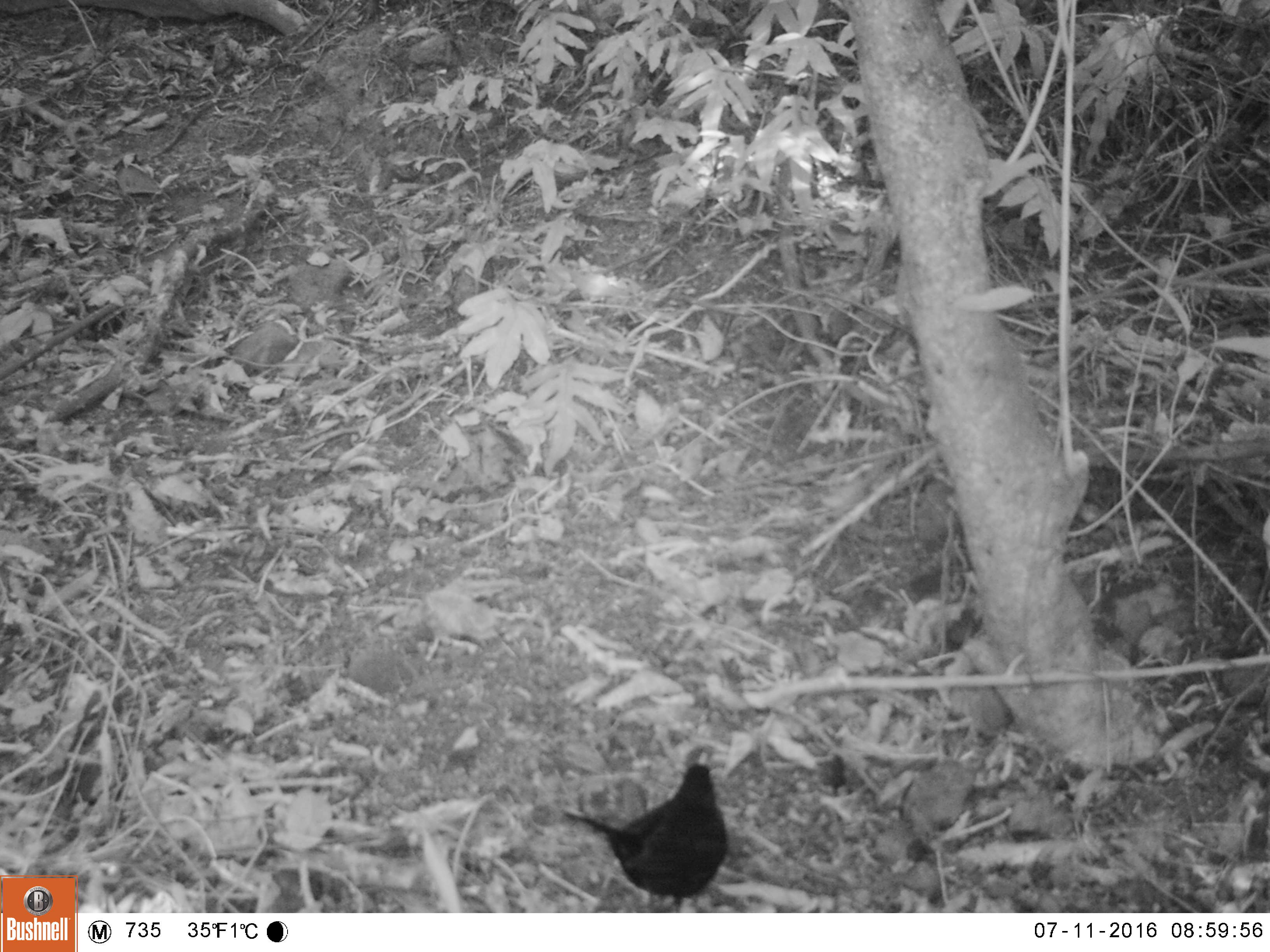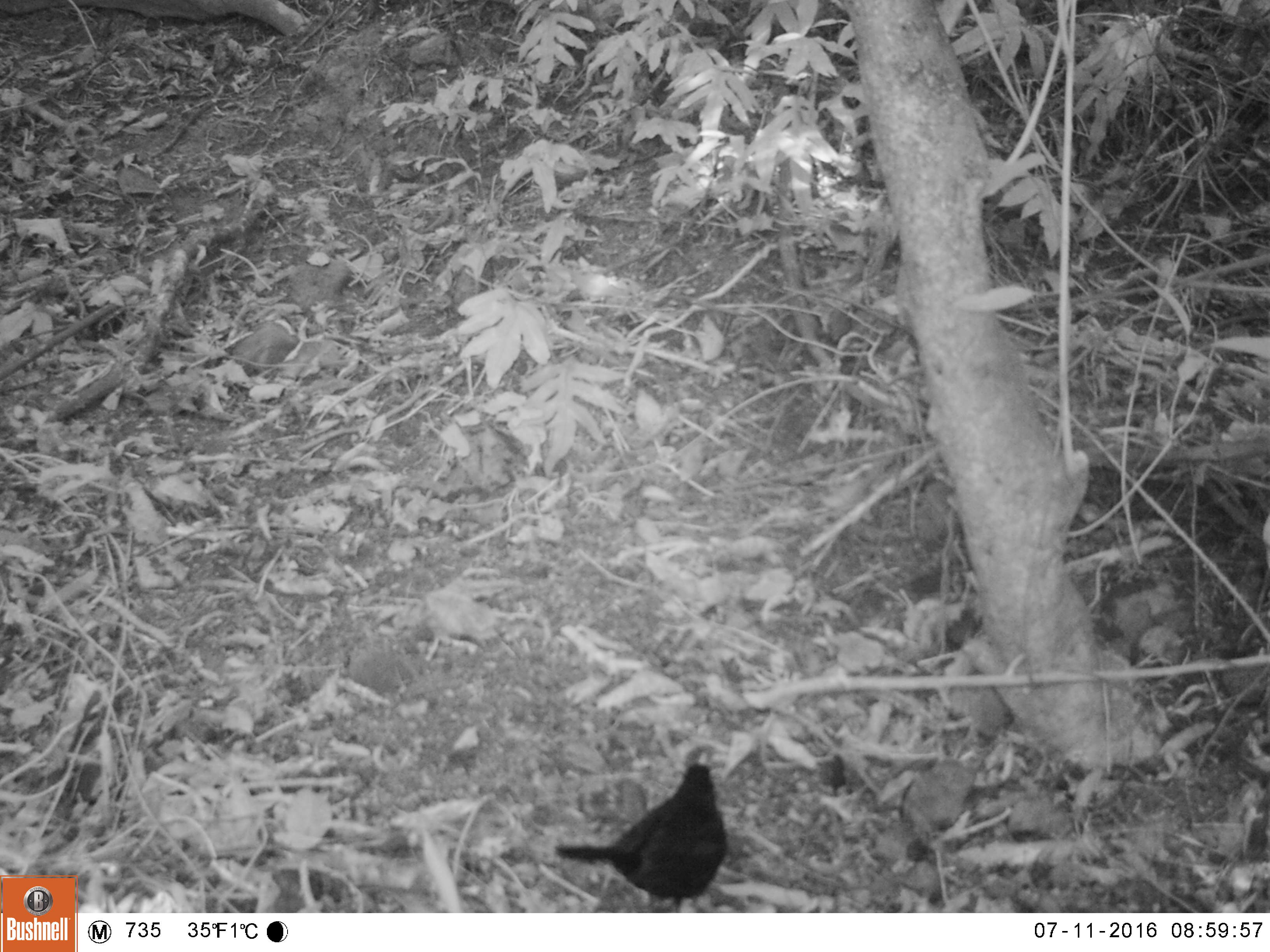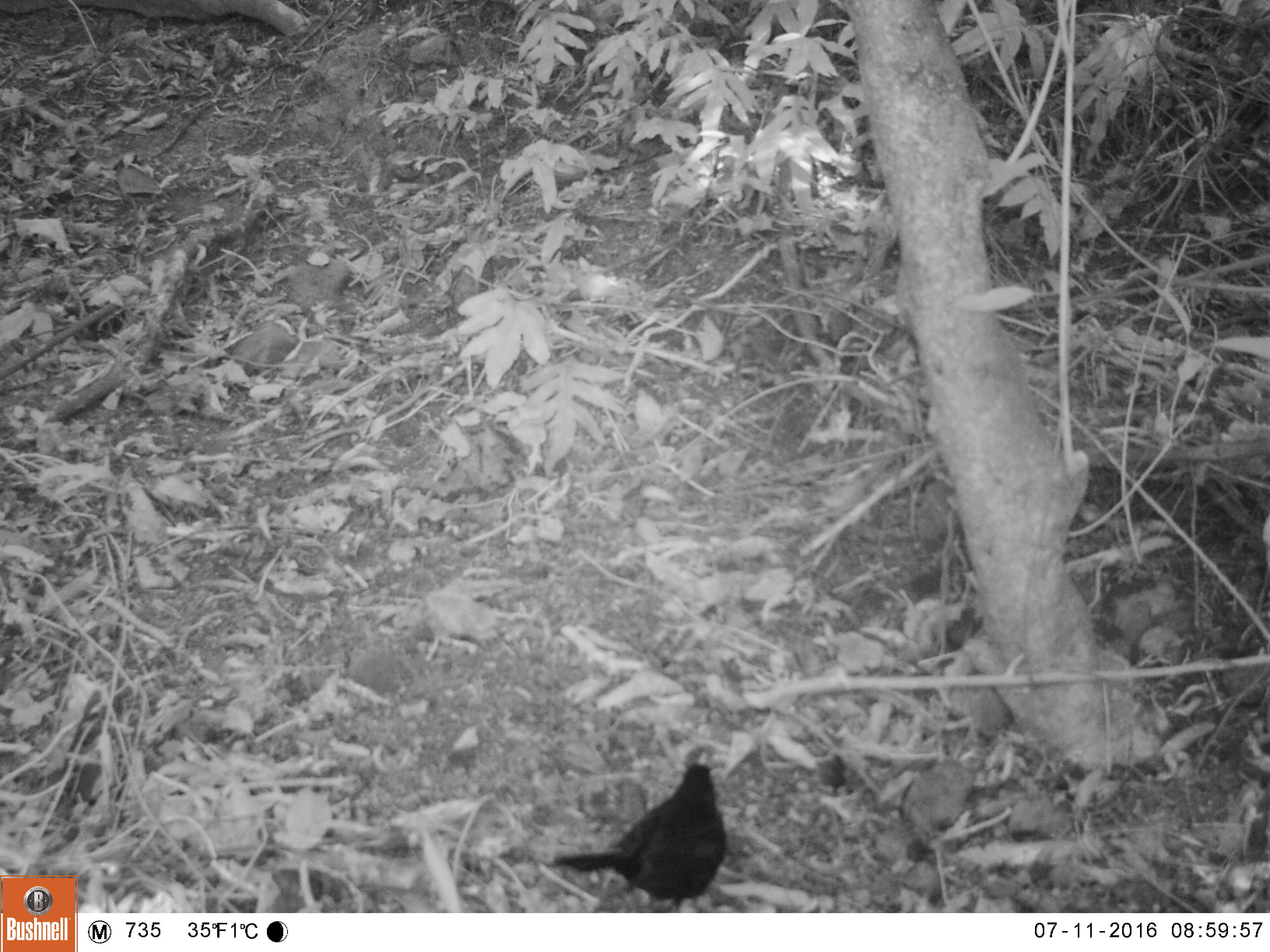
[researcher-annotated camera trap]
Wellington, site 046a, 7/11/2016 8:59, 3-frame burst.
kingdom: Animalia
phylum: Chordata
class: Aves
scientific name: Aves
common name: bird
Bird (Aves).